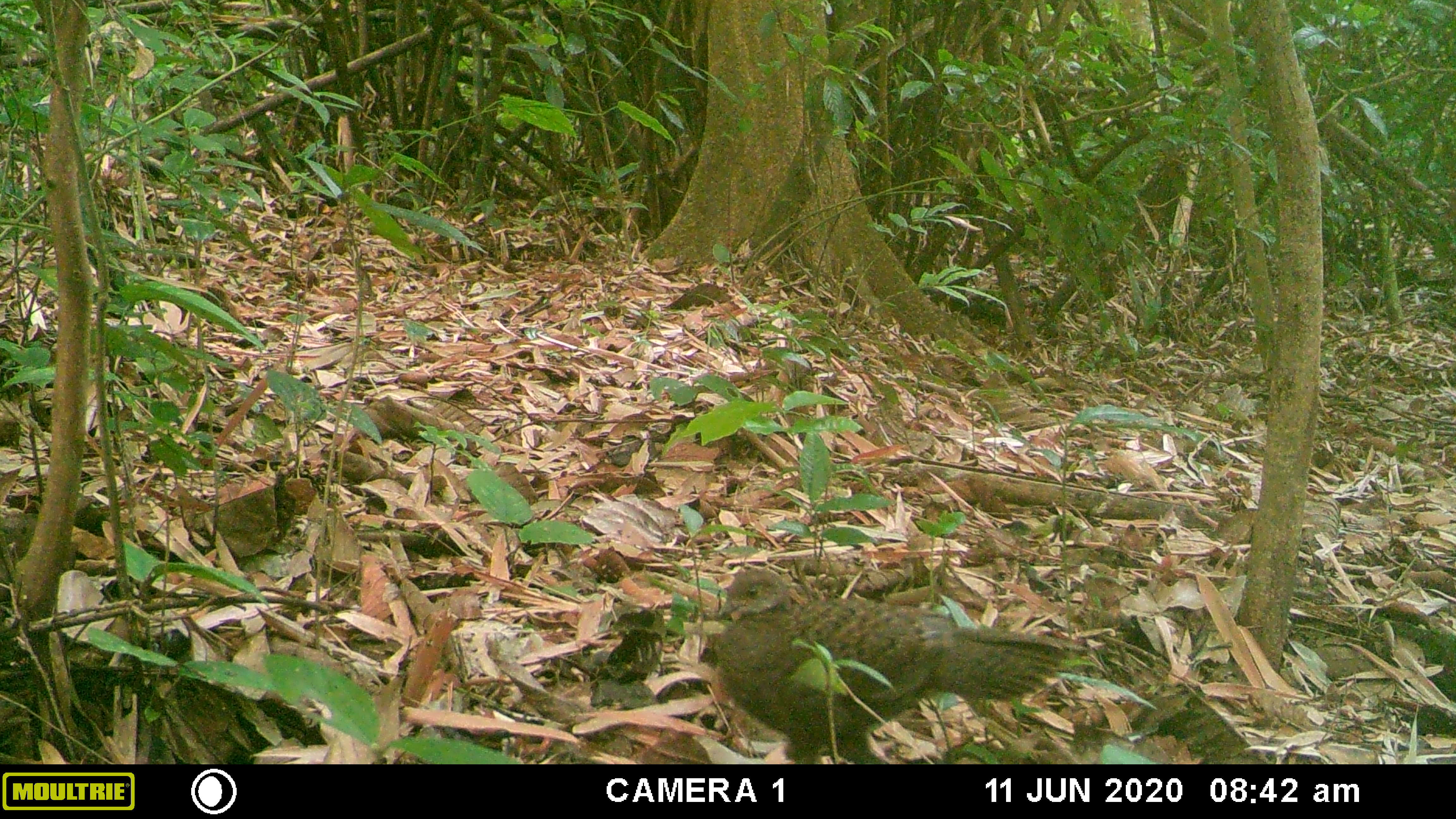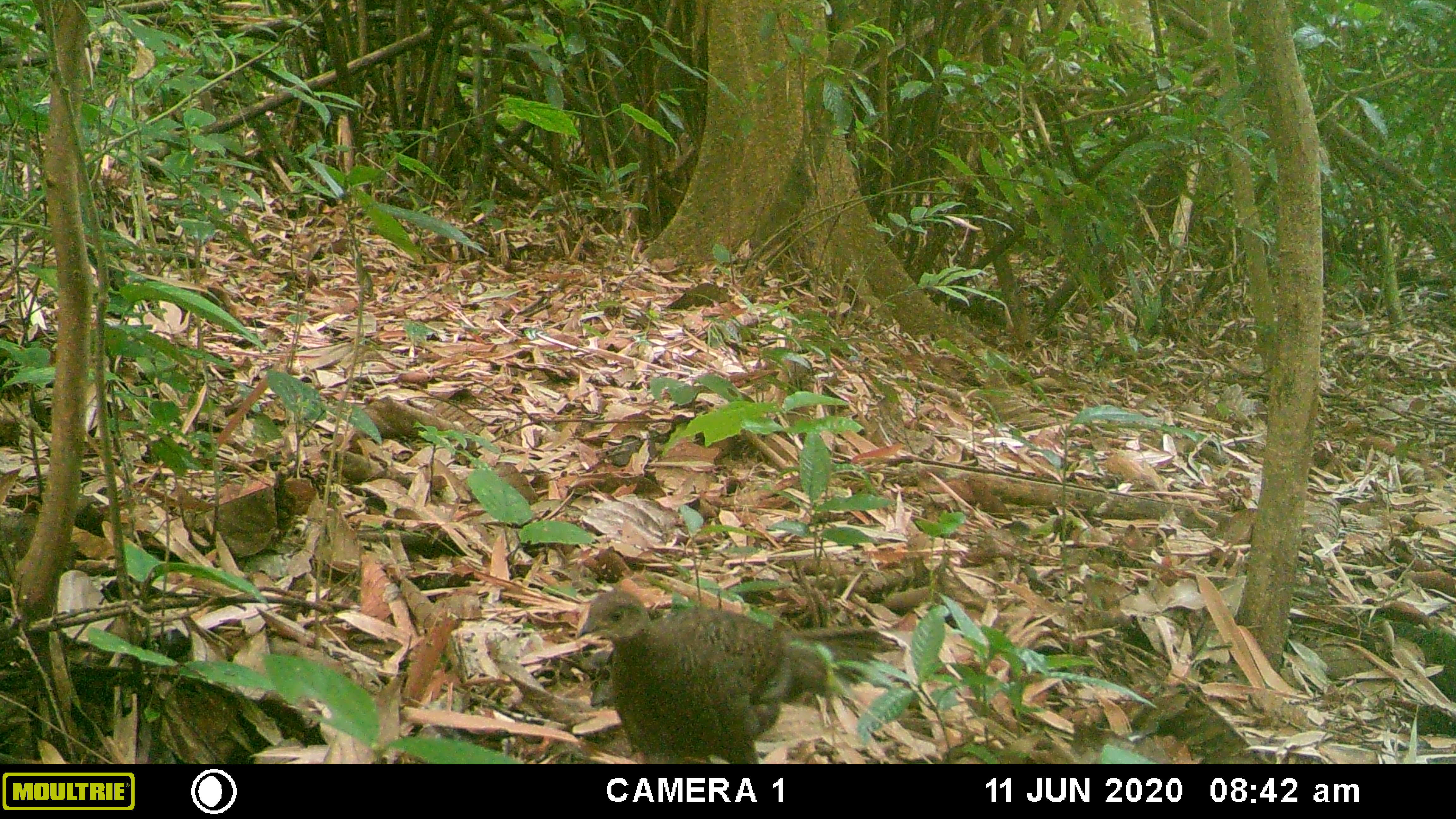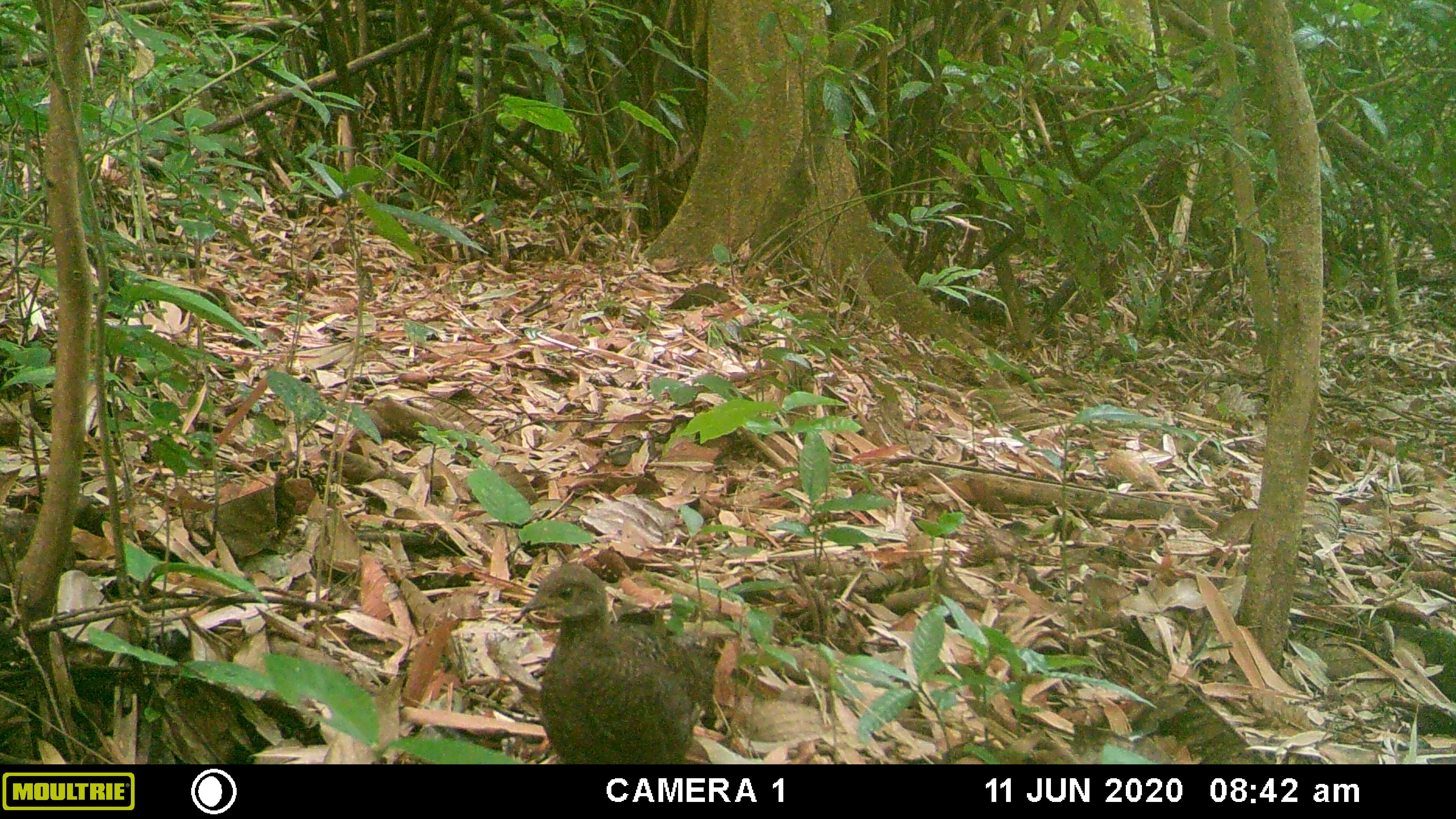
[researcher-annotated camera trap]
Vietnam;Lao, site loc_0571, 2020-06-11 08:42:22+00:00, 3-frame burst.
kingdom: Animalia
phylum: Chordata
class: Aves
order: Galliformes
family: Phasianidae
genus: Polyplectron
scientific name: Polyplectron bicalcaratum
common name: gray peacock-pheasant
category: grey peacock pheasant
Grey peacock pheasant (gray peacock-pheasant) (Polyplectron bicalcaratum). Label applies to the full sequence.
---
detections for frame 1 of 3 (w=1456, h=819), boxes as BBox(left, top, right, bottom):
grey peacock pheasant: BBox(713, 567, 1089, 764)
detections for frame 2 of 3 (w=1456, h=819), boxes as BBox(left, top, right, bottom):
grey peacock pheasant: BBox(576, 591, 903, 765)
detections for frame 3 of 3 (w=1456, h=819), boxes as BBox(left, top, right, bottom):
grey peacock pheasant: BBox(513, 563, 726, 765)